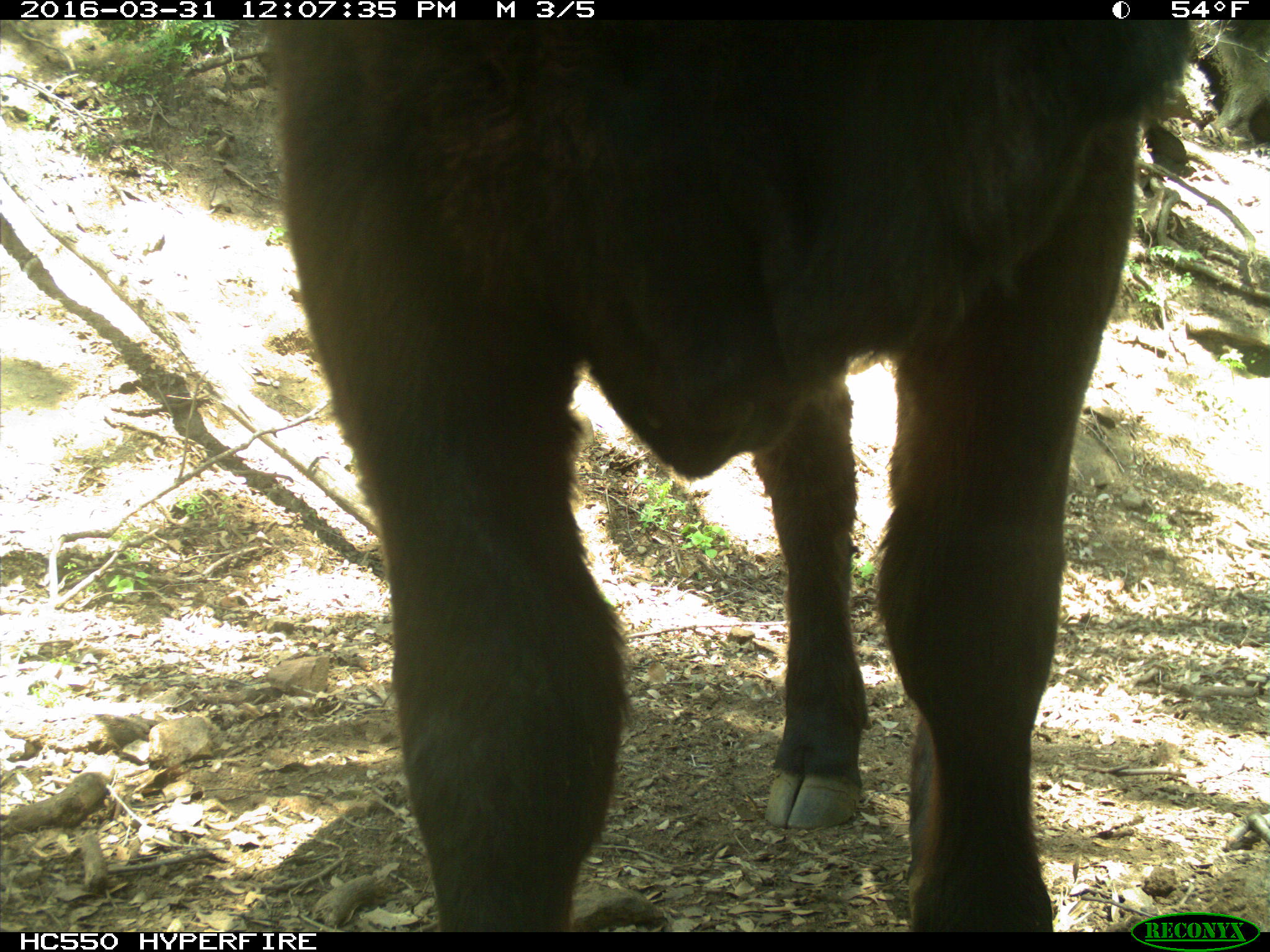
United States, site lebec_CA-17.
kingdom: Animalia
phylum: Chordata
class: Mammalia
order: Artiodactyla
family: Bovidae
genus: Bos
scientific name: Bos taurus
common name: domestic cow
Bos taurus (domestic cow).